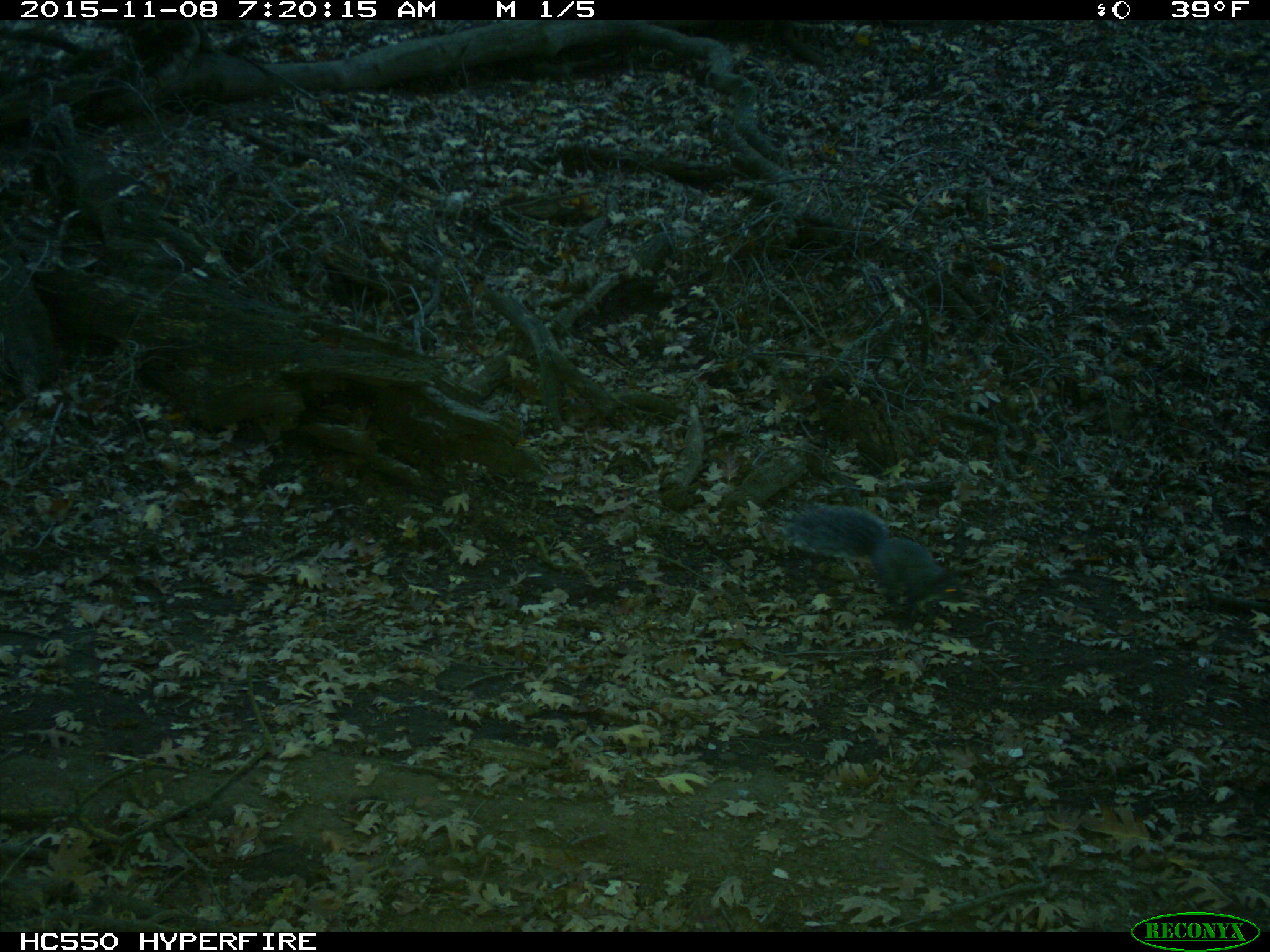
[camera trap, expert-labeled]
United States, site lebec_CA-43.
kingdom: Animalia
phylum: Chordata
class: Mammalia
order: Rodentia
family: Sciuridae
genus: Sciurus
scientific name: Sciurus carolinensis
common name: eastern gray squirrel